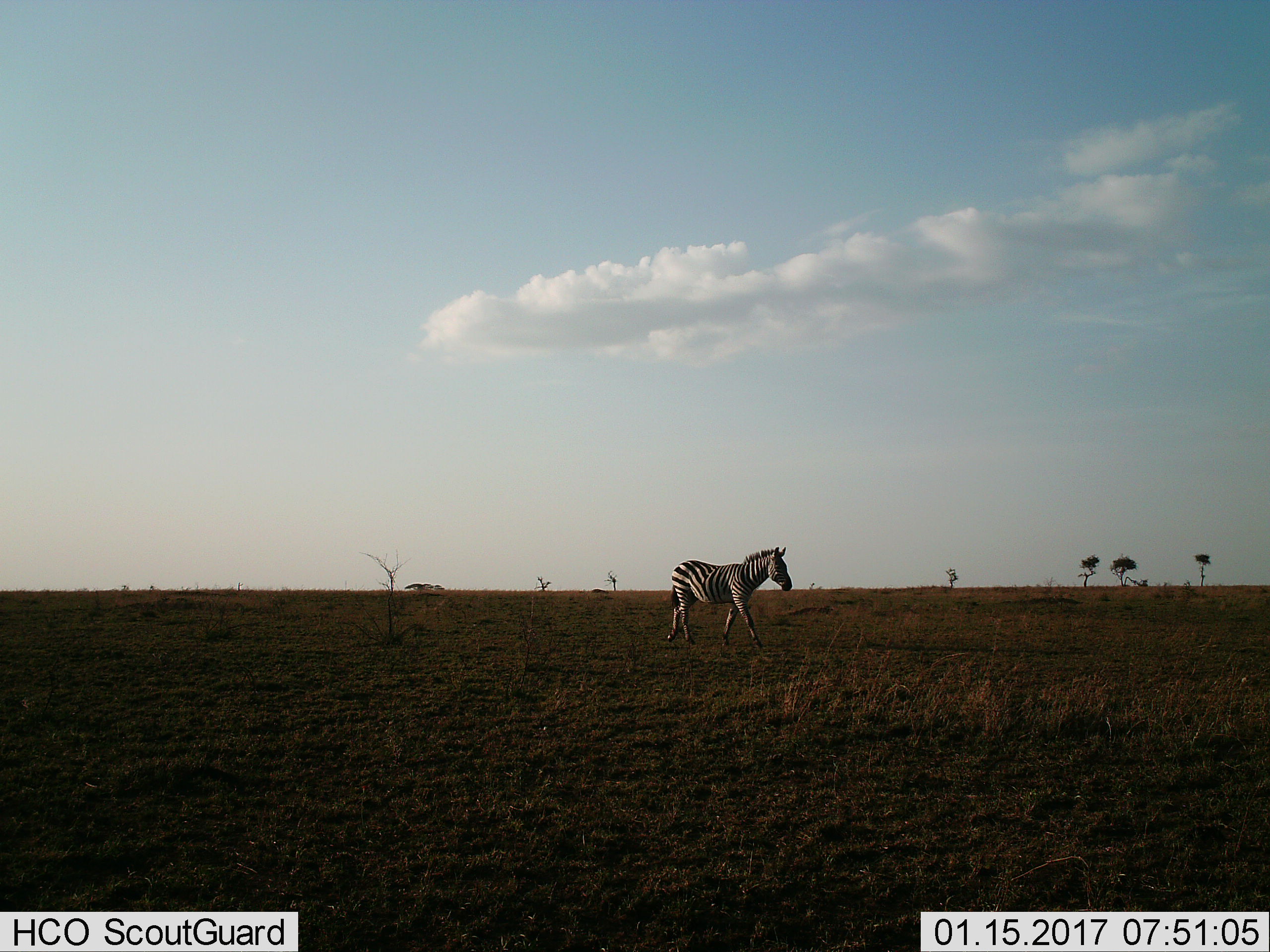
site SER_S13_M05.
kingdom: Animalia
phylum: Chordata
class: Mammalia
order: Perissodactyla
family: Equidae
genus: Equus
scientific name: Equus quagga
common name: plains zebra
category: zebraplains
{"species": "zebraplains (plains zebra) (Equus quagga)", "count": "1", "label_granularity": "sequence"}